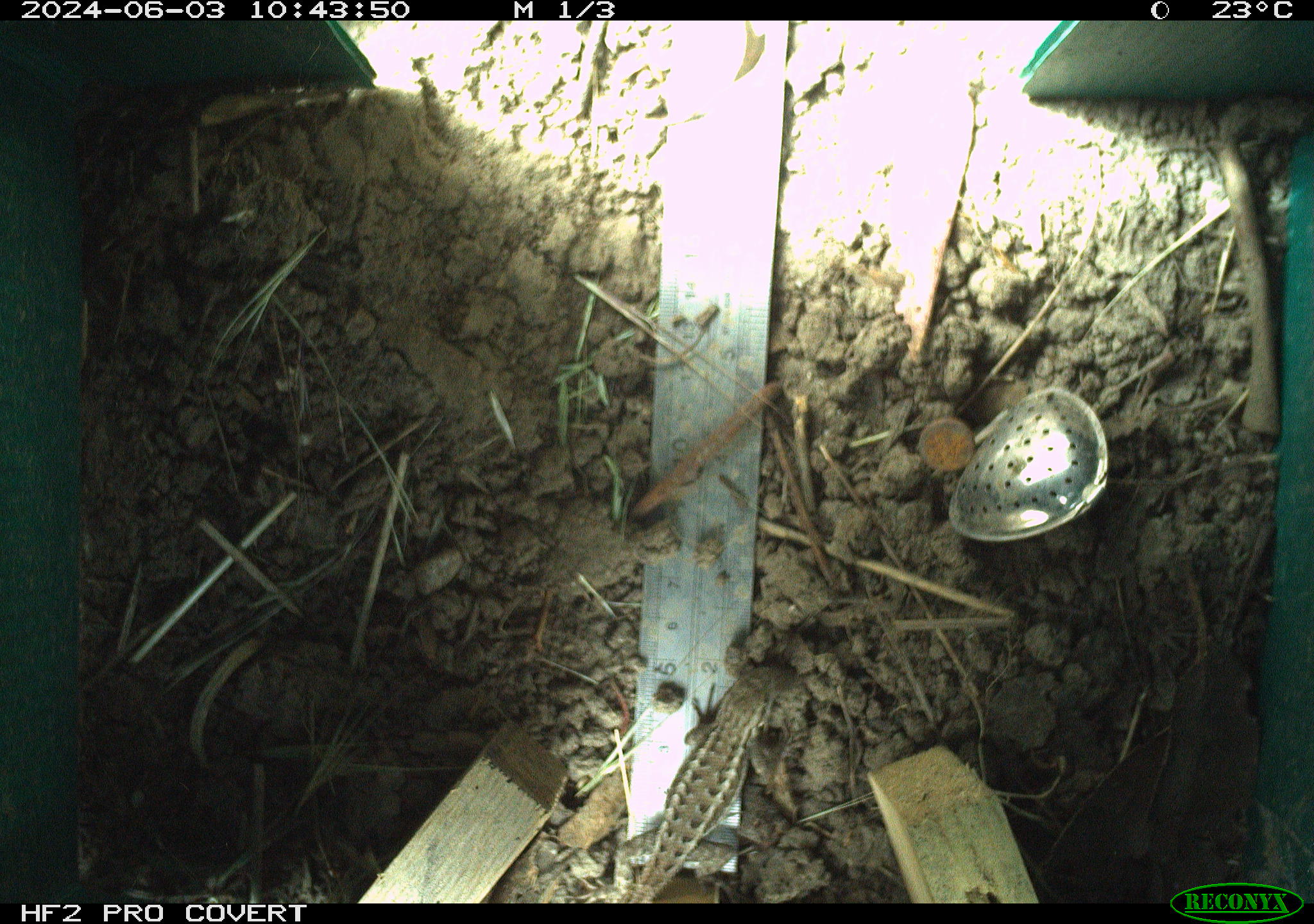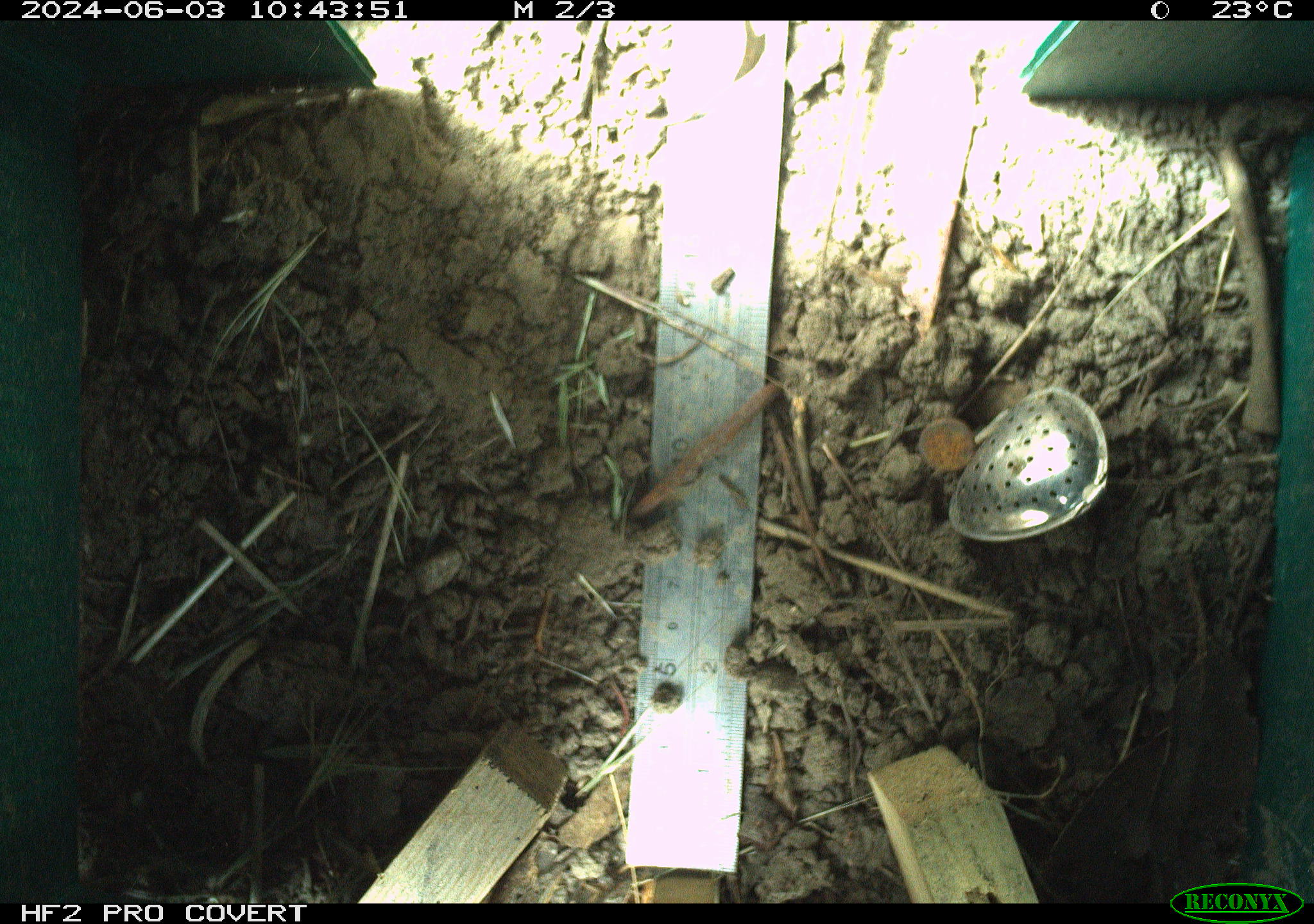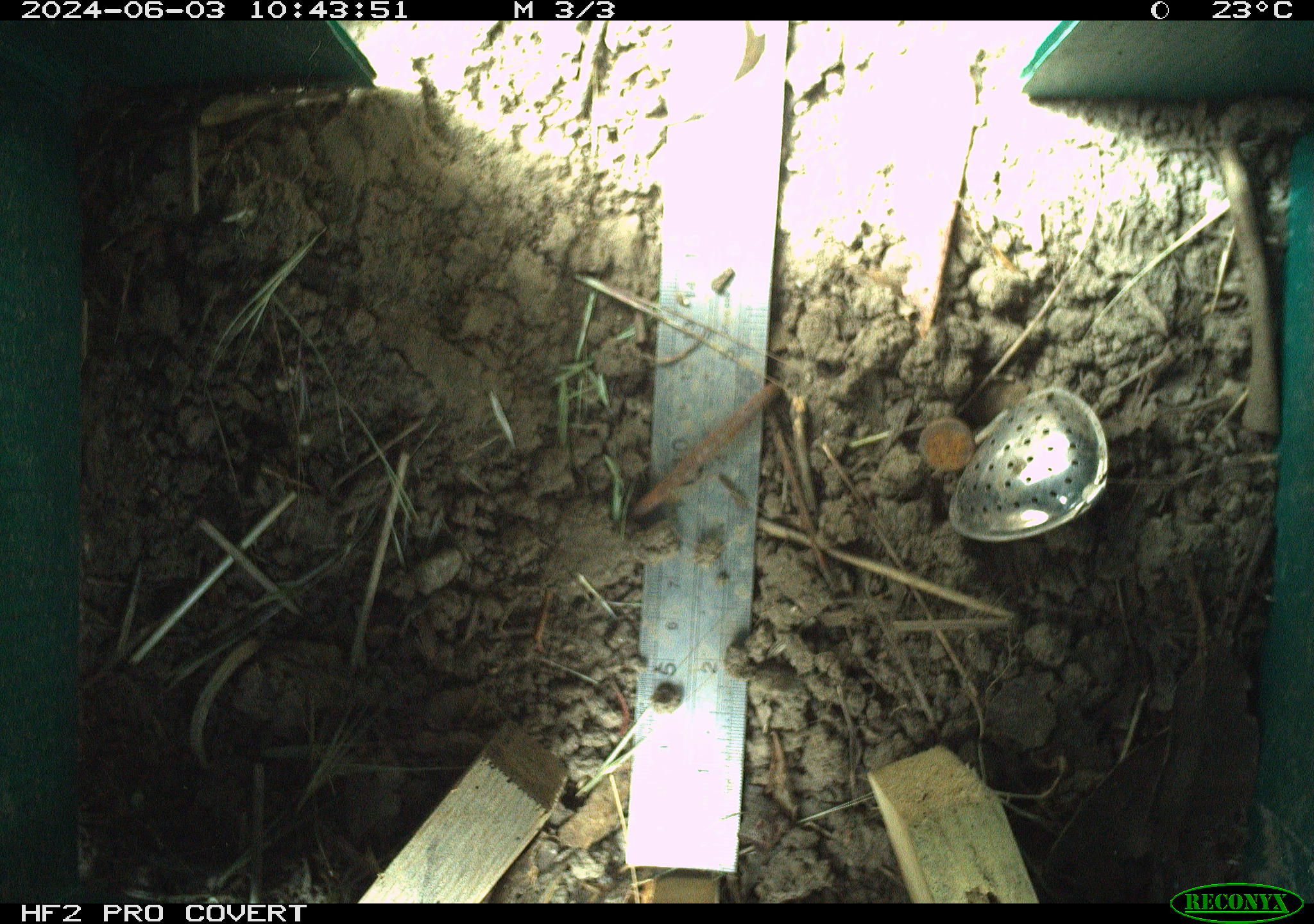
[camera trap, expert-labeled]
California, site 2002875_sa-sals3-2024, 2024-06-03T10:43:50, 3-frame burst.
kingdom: Animalia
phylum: Chordata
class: Reptilia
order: Squamata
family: Phrynosomatidae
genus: Sceloporus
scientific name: Sceloporus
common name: spiny lizards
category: sceloporus species